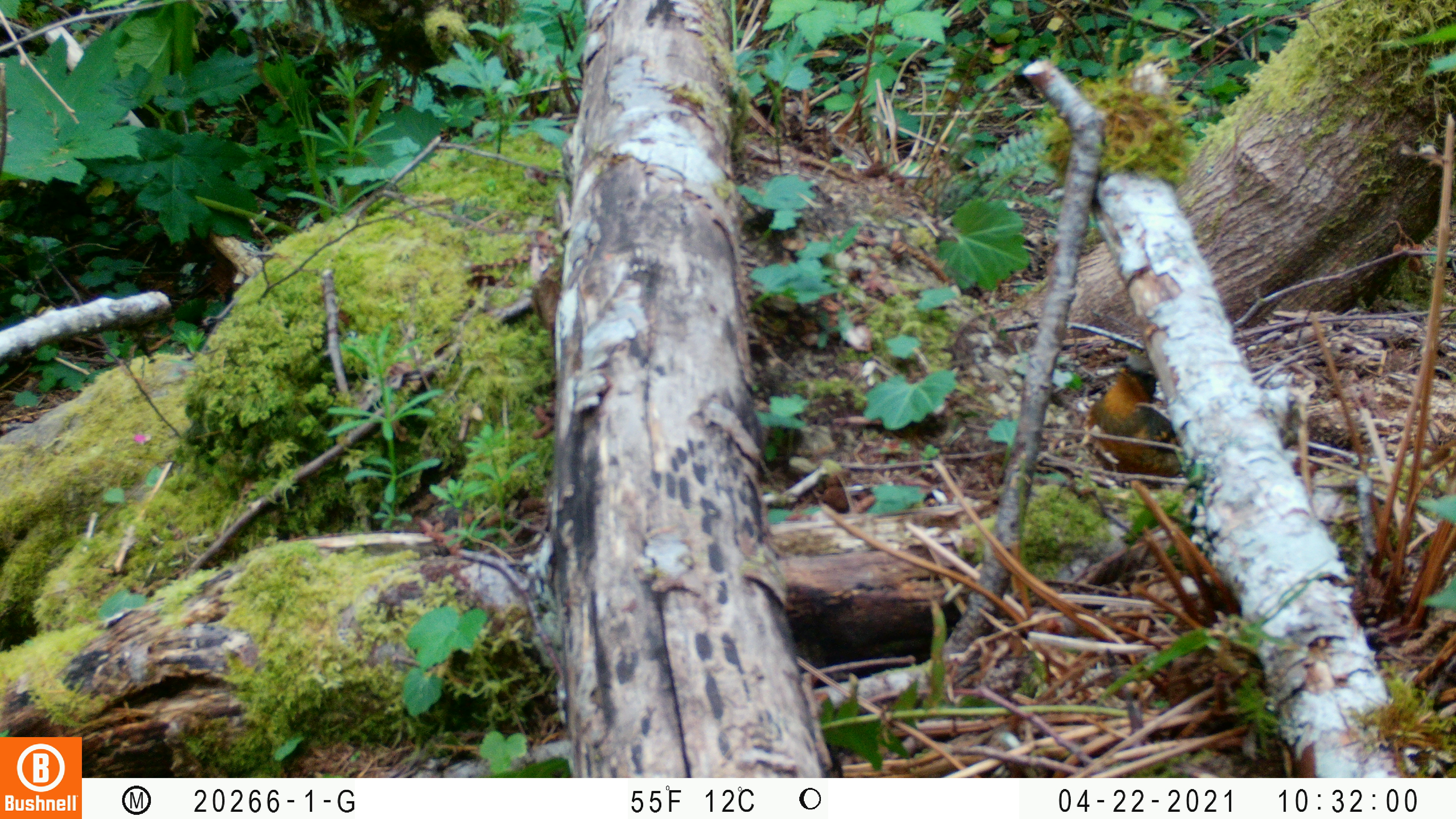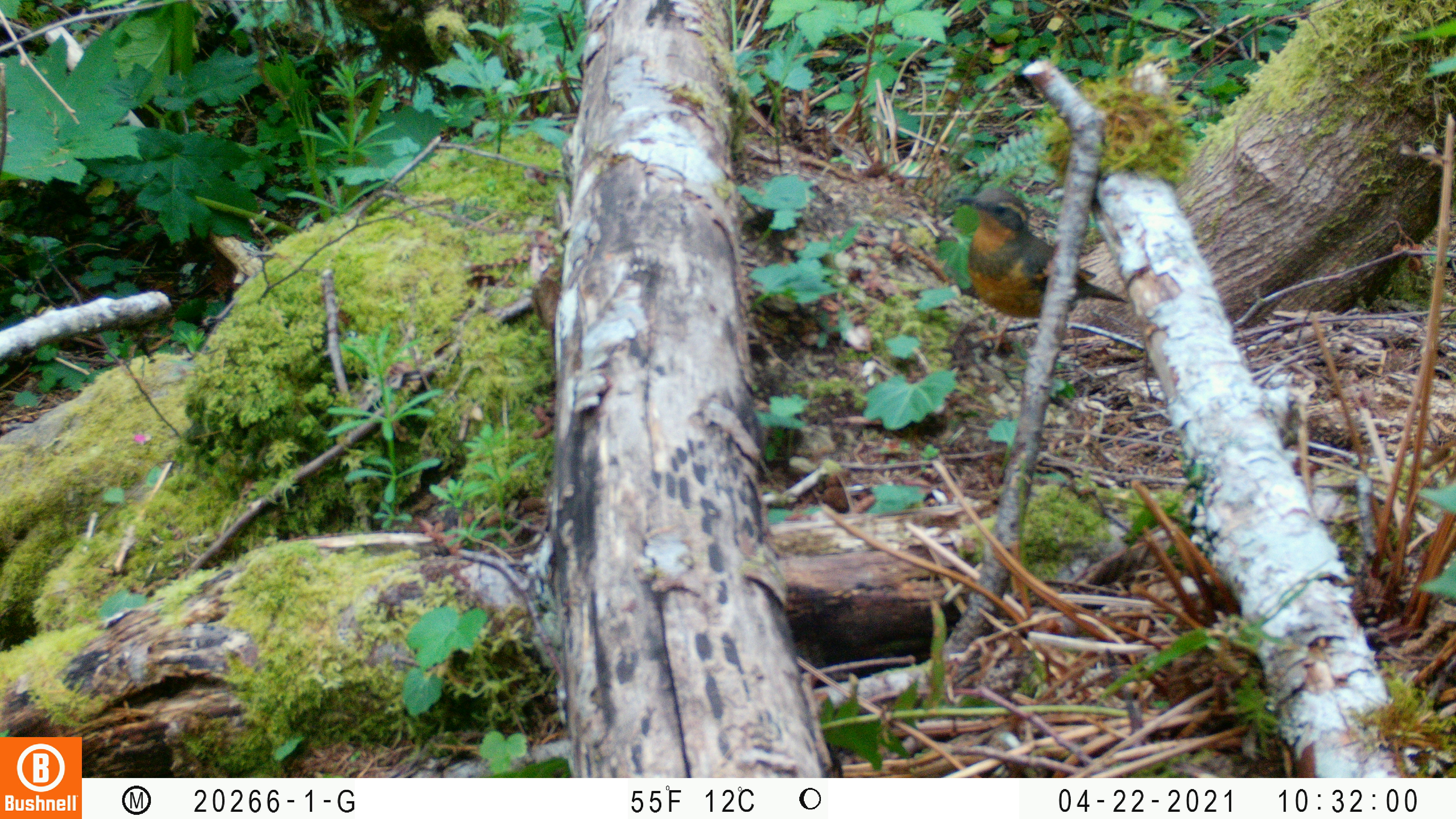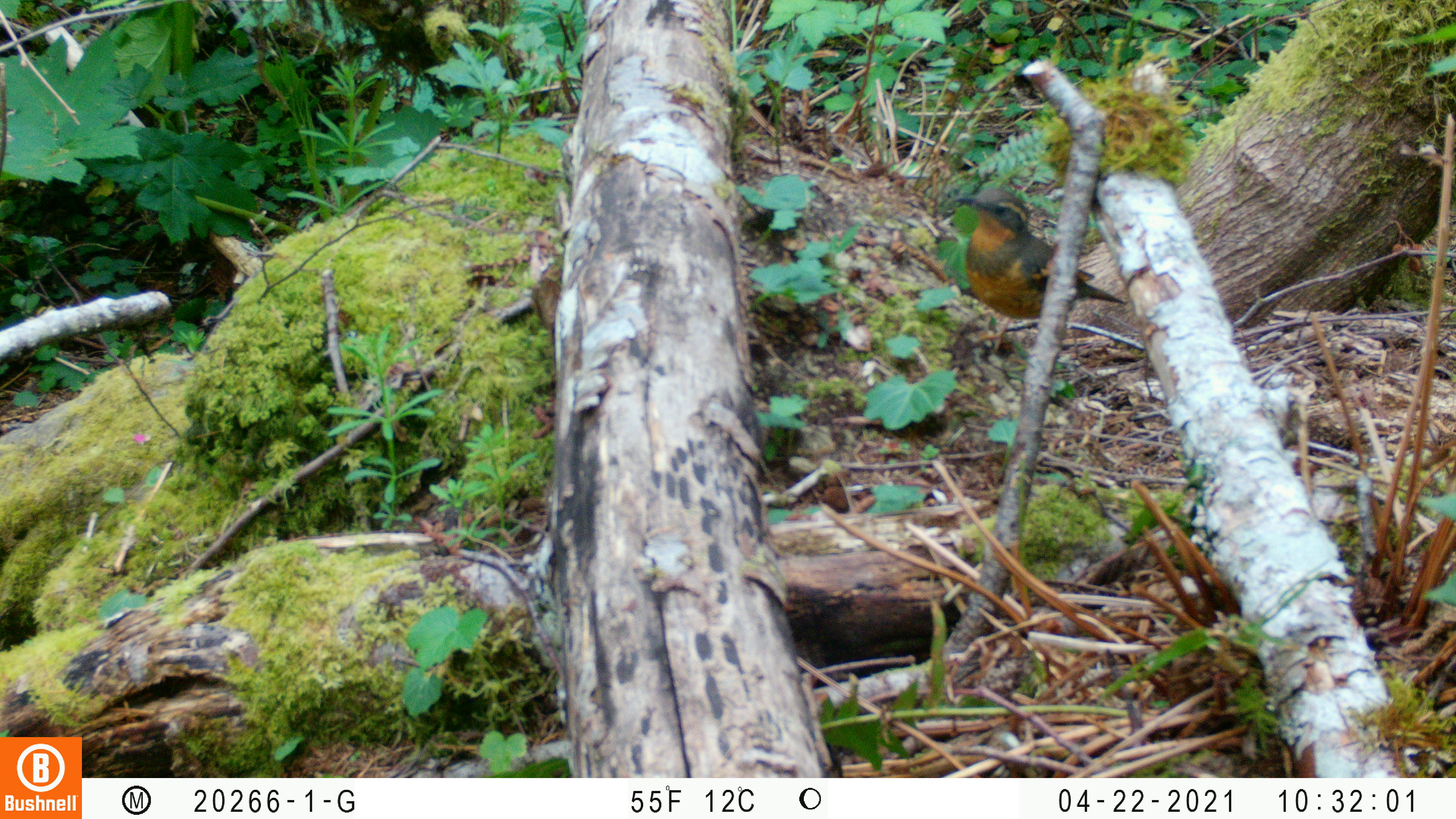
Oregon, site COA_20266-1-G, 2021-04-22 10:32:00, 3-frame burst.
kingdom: Animalia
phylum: Chordata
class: Aves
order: Passeriformes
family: Turdidae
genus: Ixoreus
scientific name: Ixoreus naevius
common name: varied thrush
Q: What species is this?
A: Varied thrush (Ixoreus naevius).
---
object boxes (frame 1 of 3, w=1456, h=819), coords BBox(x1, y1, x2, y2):
varied thrush: BBox(1044, 333, 1243, 518)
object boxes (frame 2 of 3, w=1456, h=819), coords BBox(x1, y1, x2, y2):
varied thrush: BBox(927, 159, 1164, 403)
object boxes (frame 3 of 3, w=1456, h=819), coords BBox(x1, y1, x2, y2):
varied thrush: BBox(922, 156, 1145, 402)